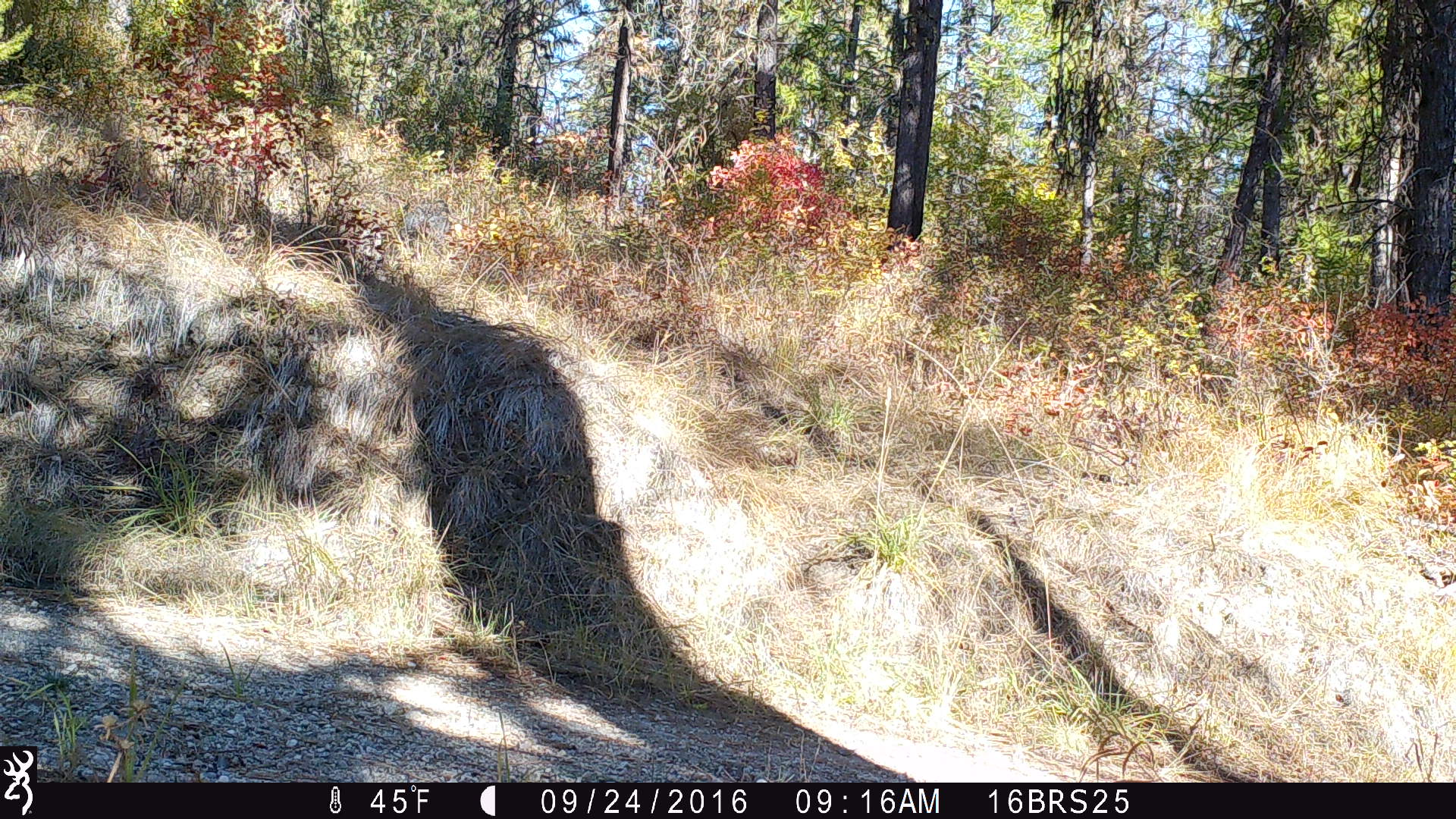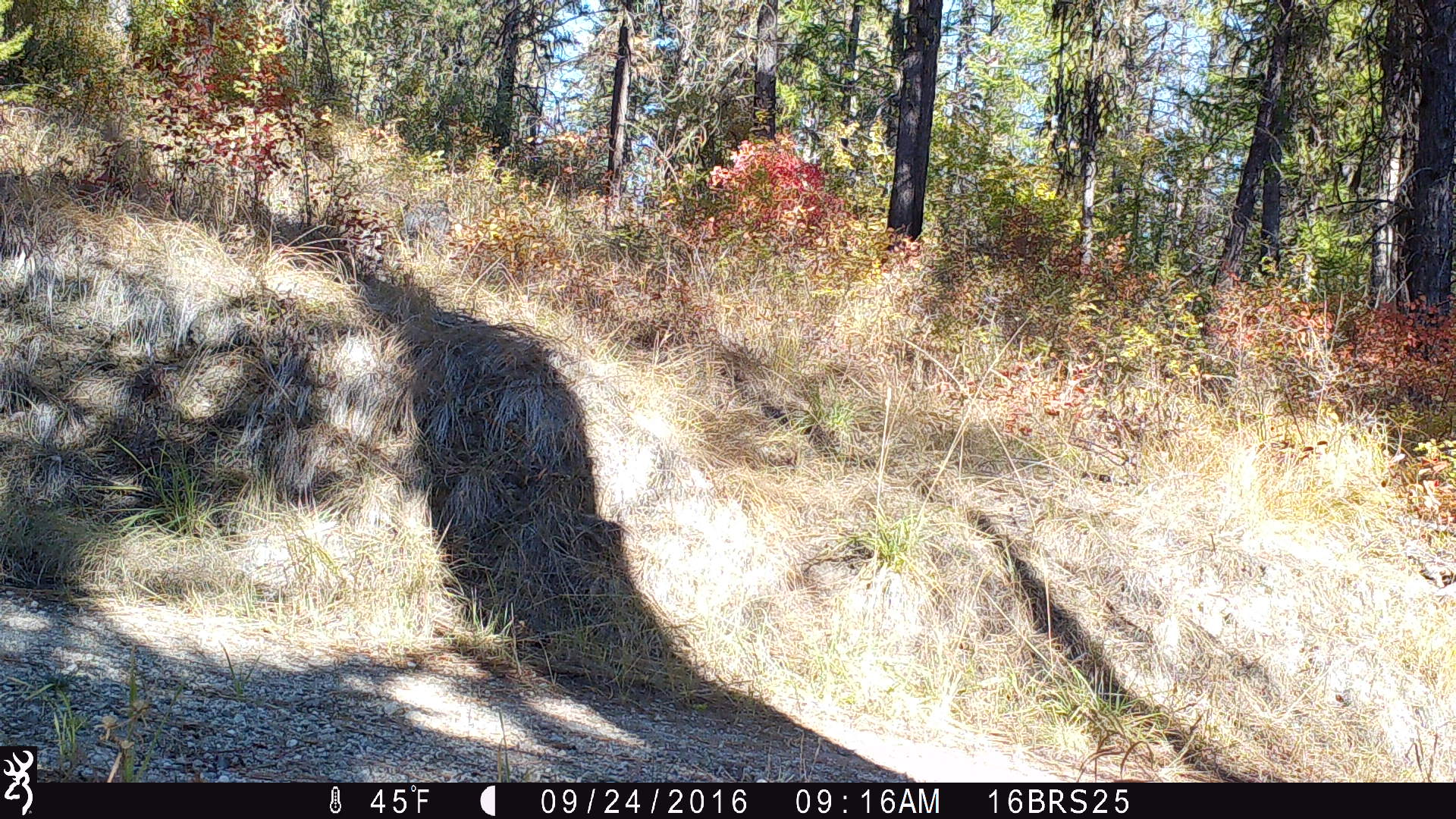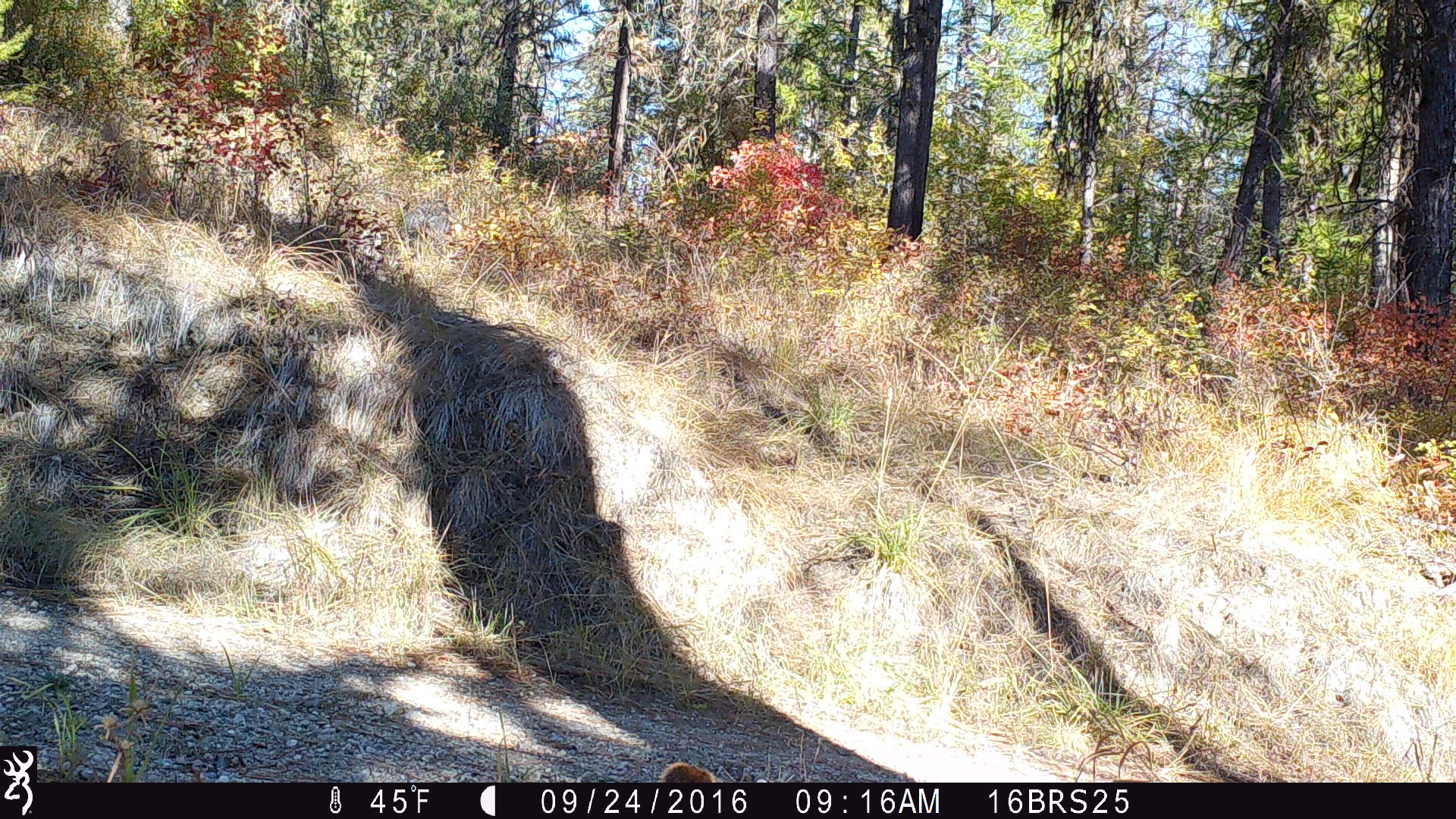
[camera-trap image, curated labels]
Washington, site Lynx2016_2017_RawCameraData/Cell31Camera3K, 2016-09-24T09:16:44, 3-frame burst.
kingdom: Animalia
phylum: Chordata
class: Mammalia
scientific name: Mammalia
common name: small mammal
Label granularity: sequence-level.